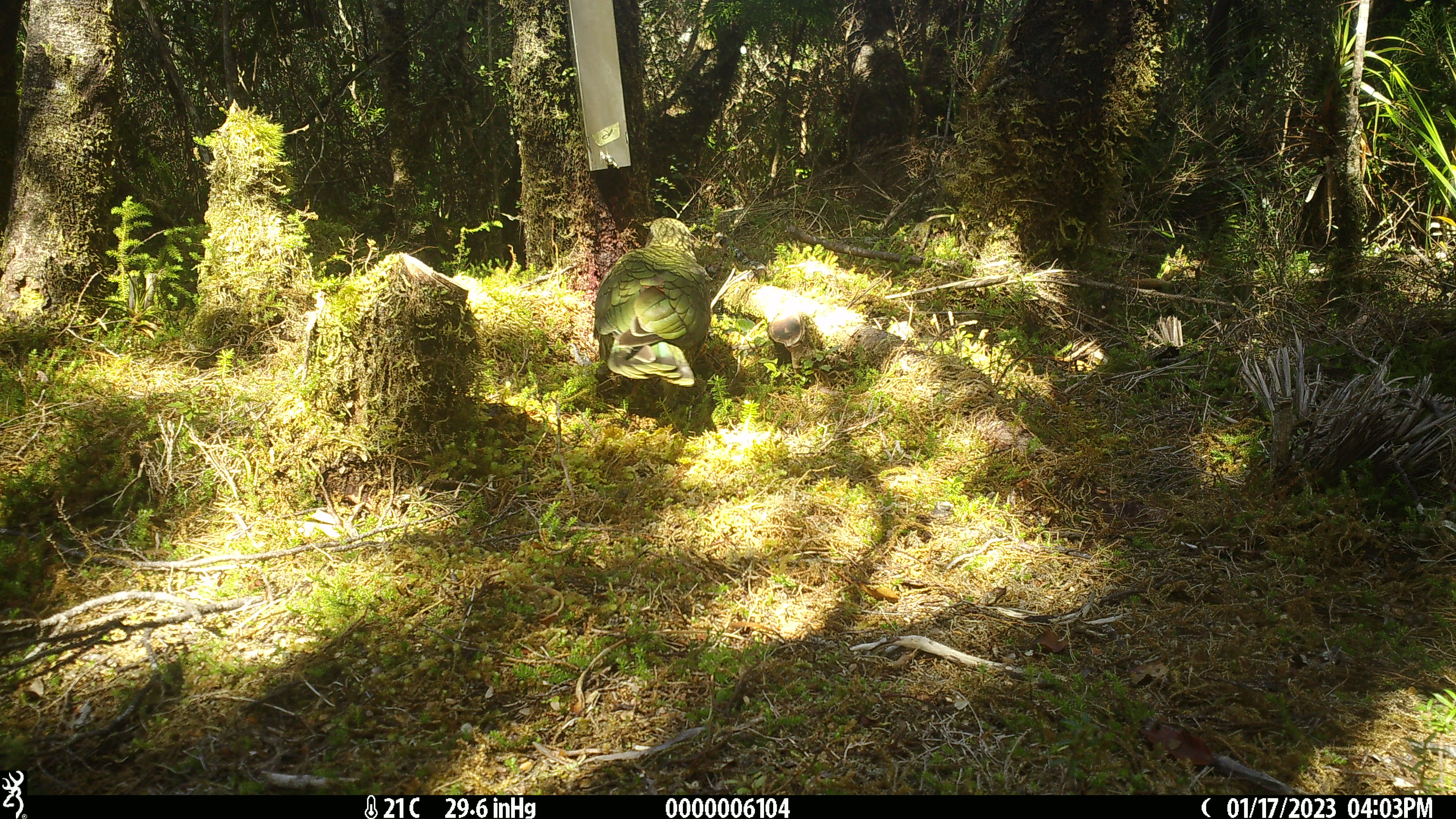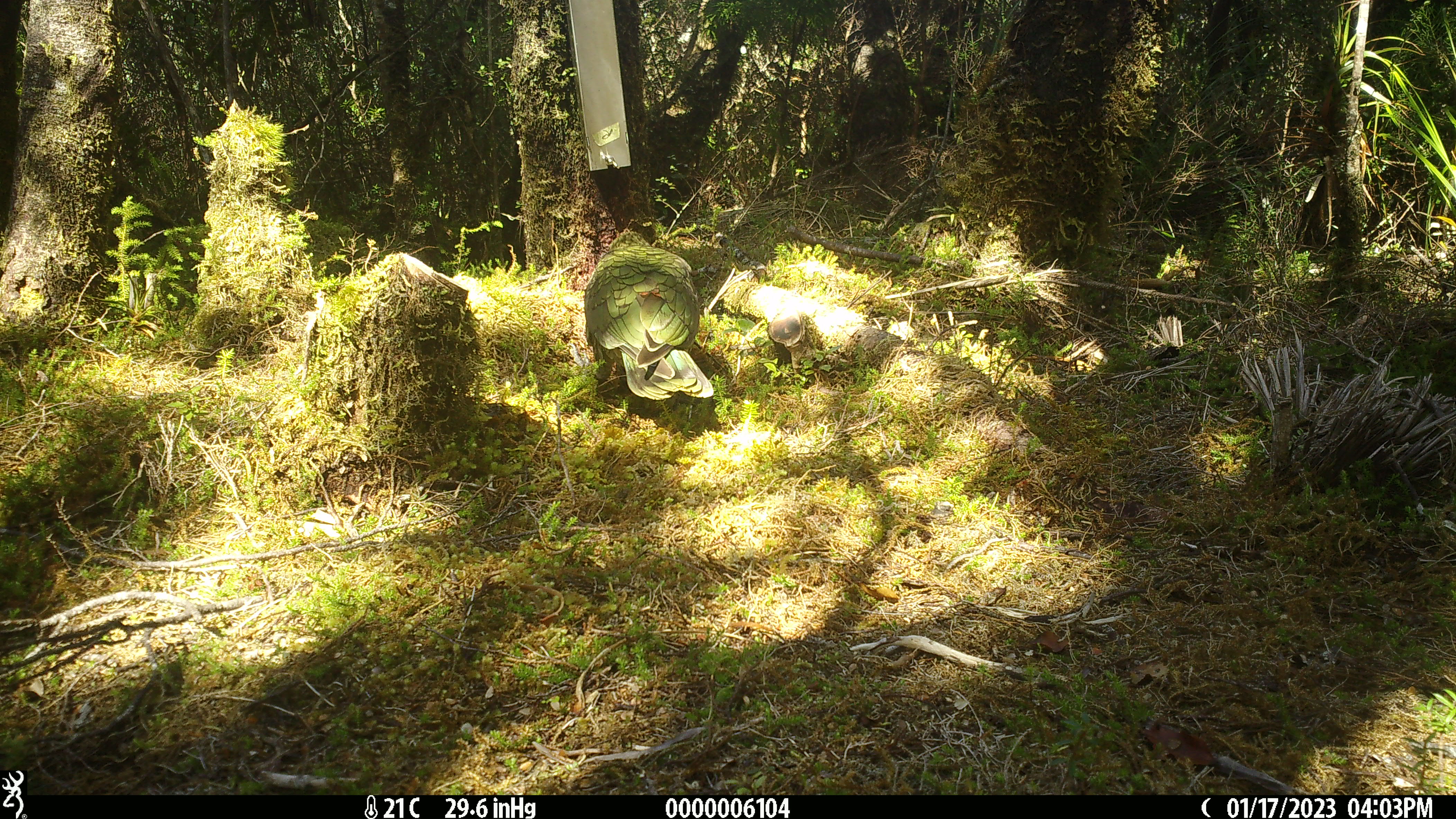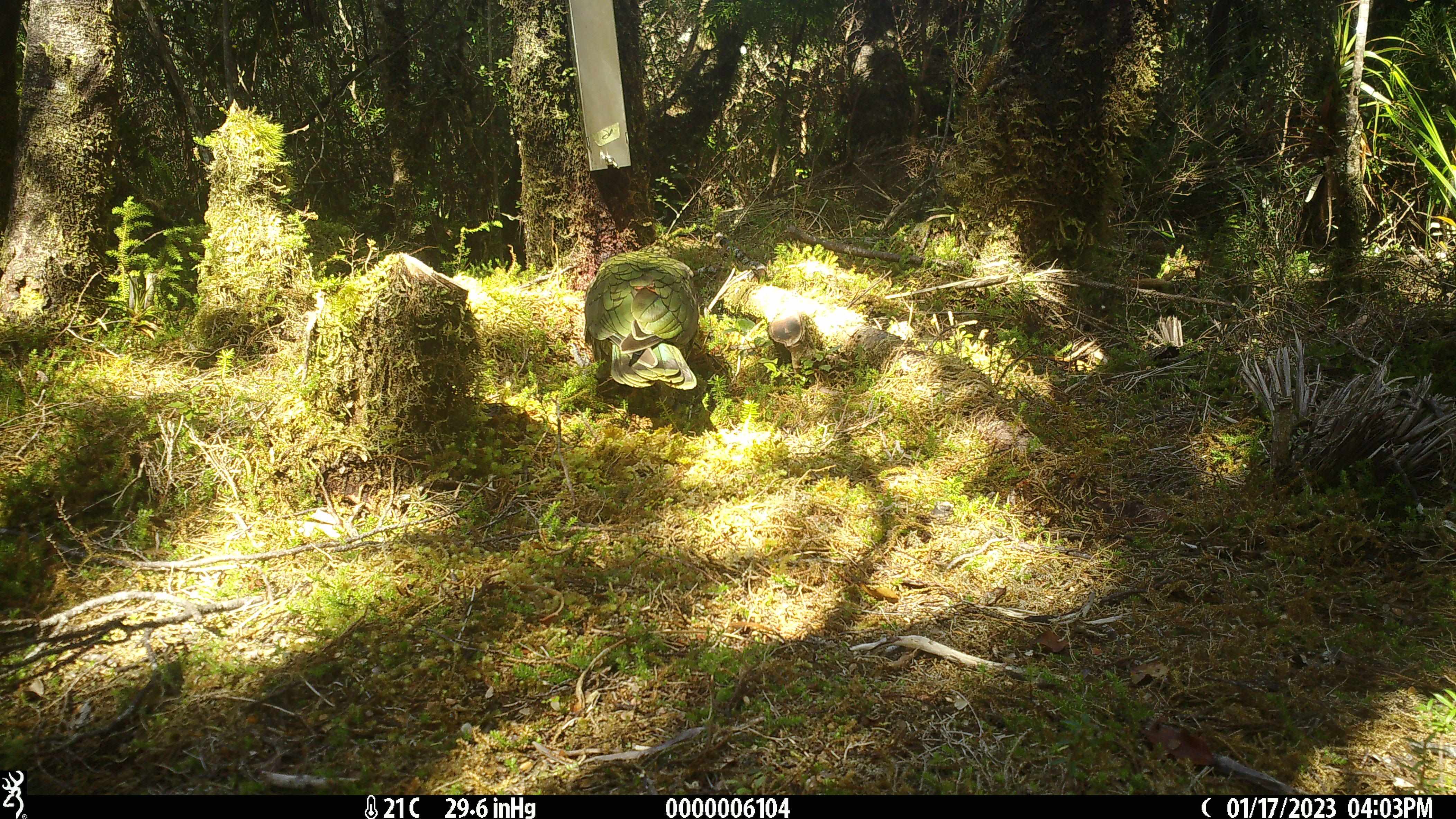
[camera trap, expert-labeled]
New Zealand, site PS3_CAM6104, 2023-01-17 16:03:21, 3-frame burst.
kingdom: Animalia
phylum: Chordata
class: Aves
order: Psittaciformes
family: Strigopidae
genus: Nestor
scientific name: Nestor notabilis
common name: kea